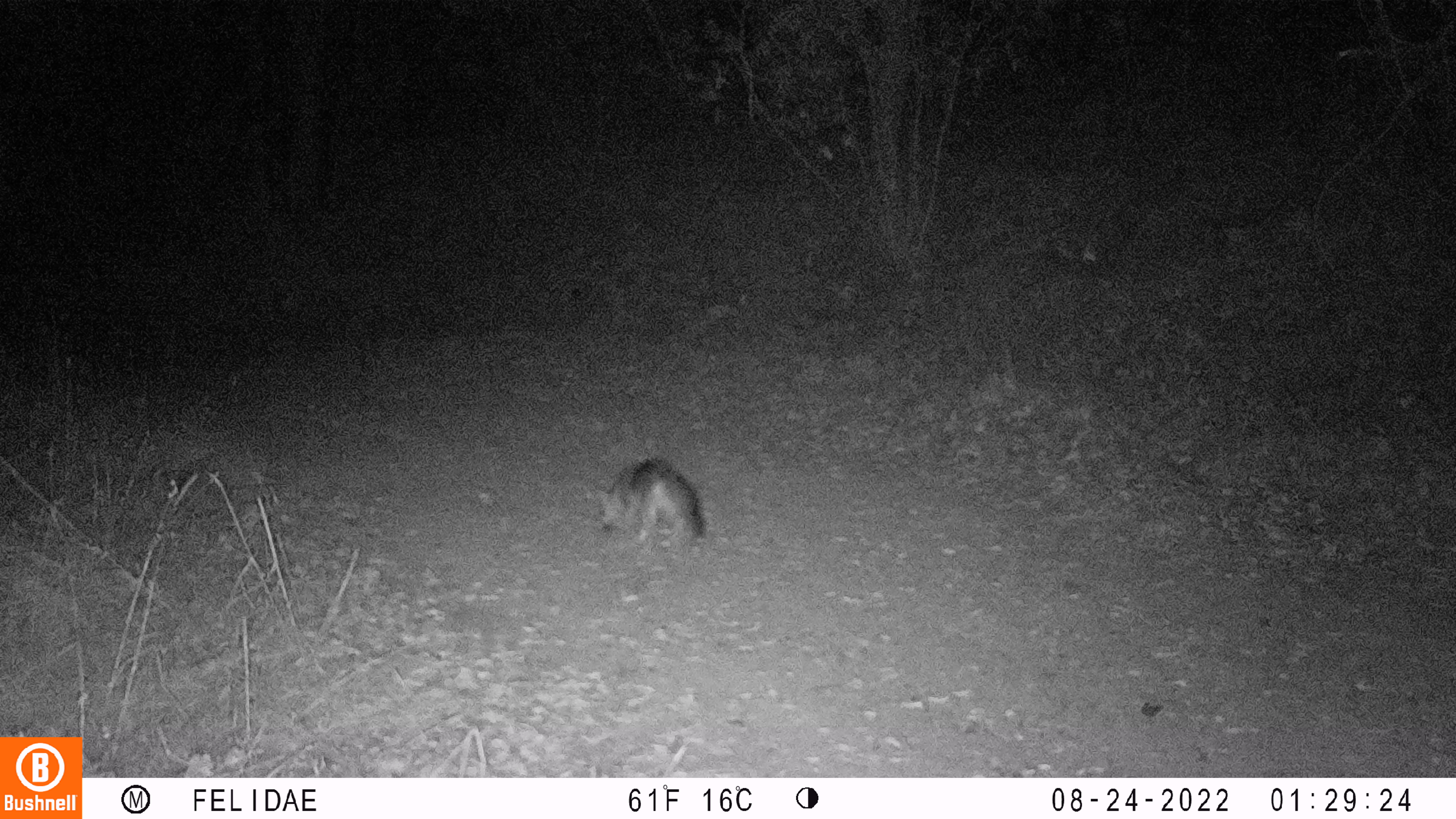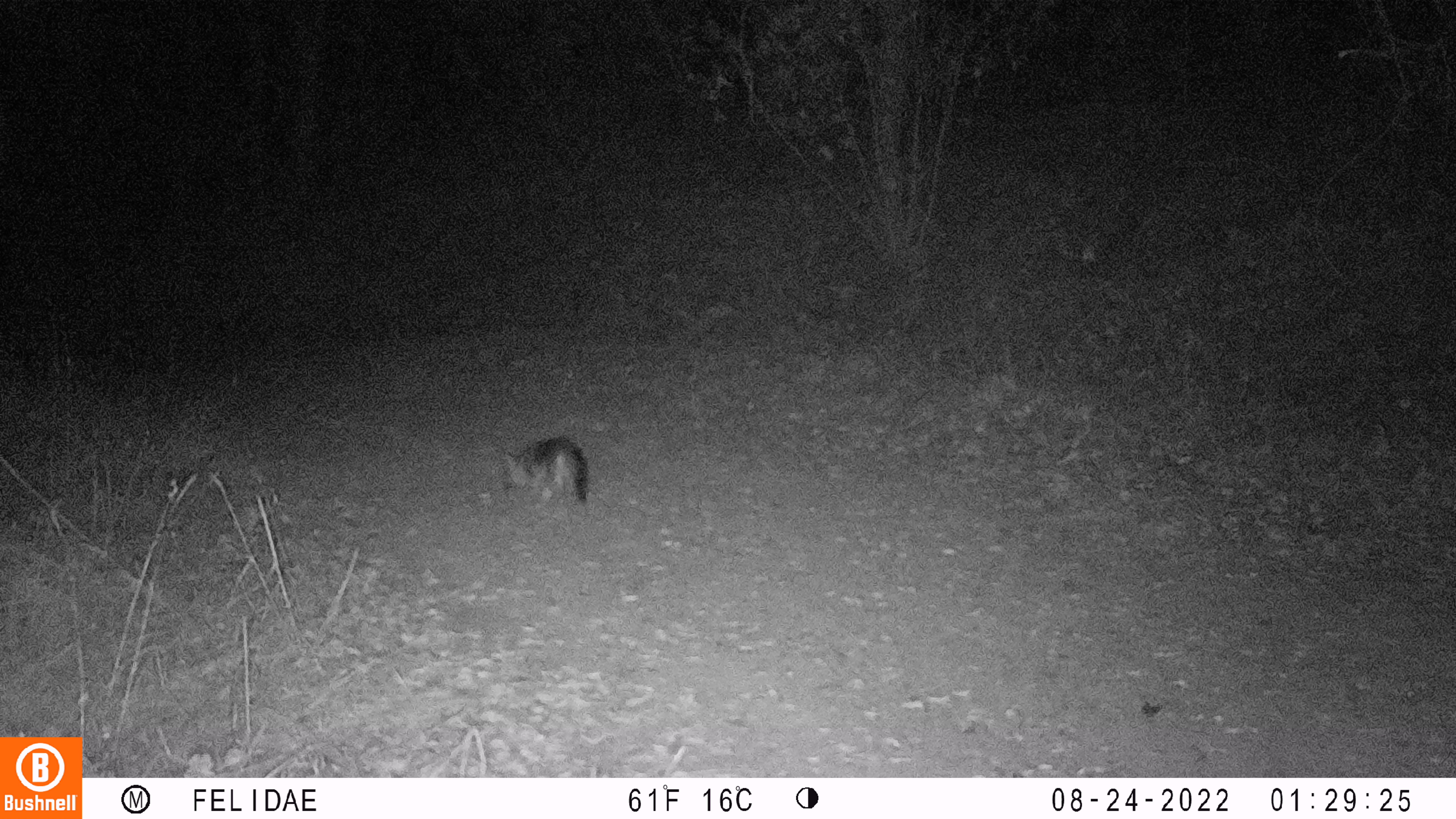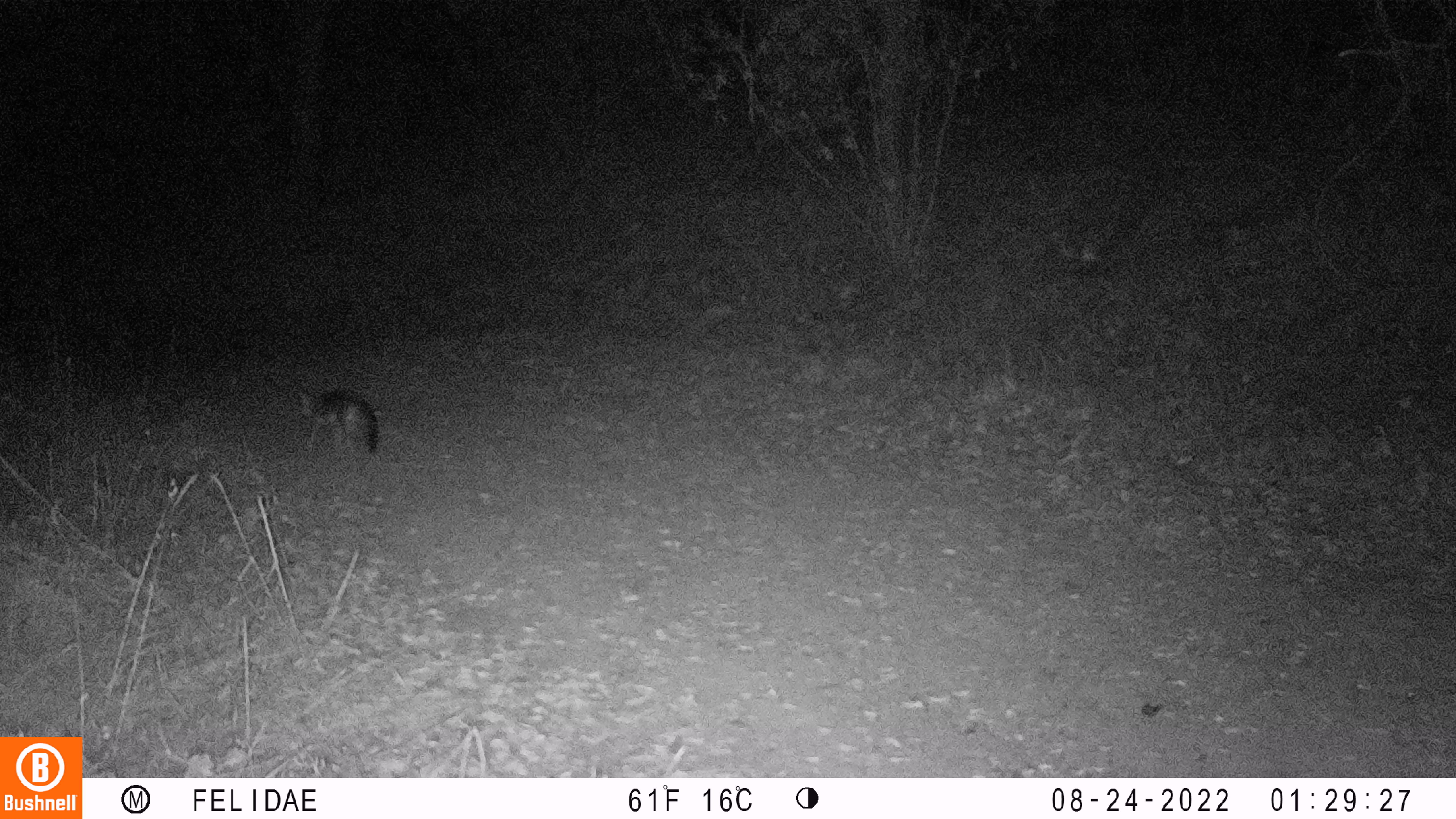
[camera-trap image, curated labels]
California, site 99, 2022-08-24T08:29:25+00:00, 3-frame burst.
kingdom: Animalia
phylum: Chordata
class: Mammalia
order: Carnivora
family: Canidae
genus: Urocyon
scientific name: Urocyon cinereoargenteus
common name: gray fox